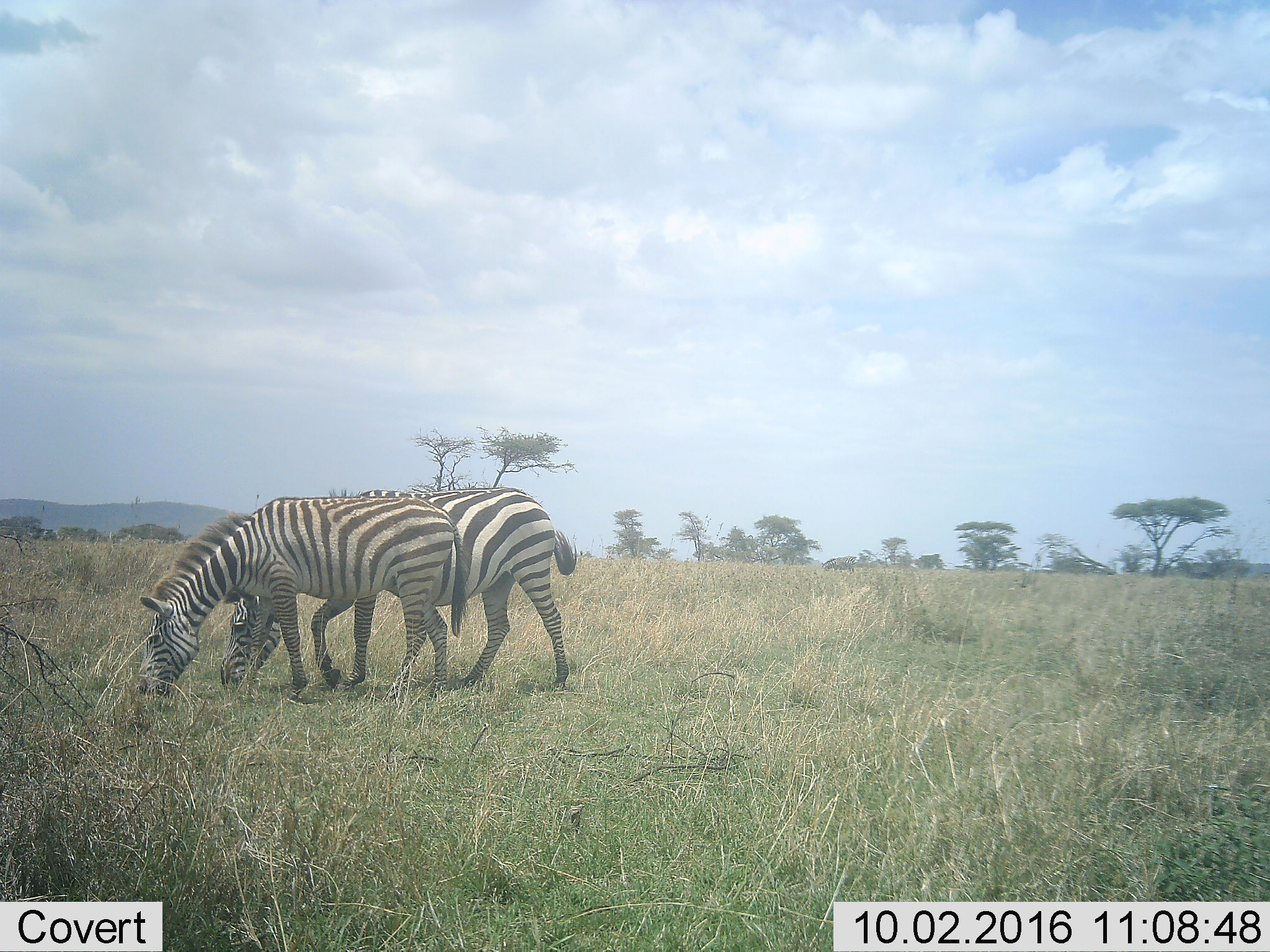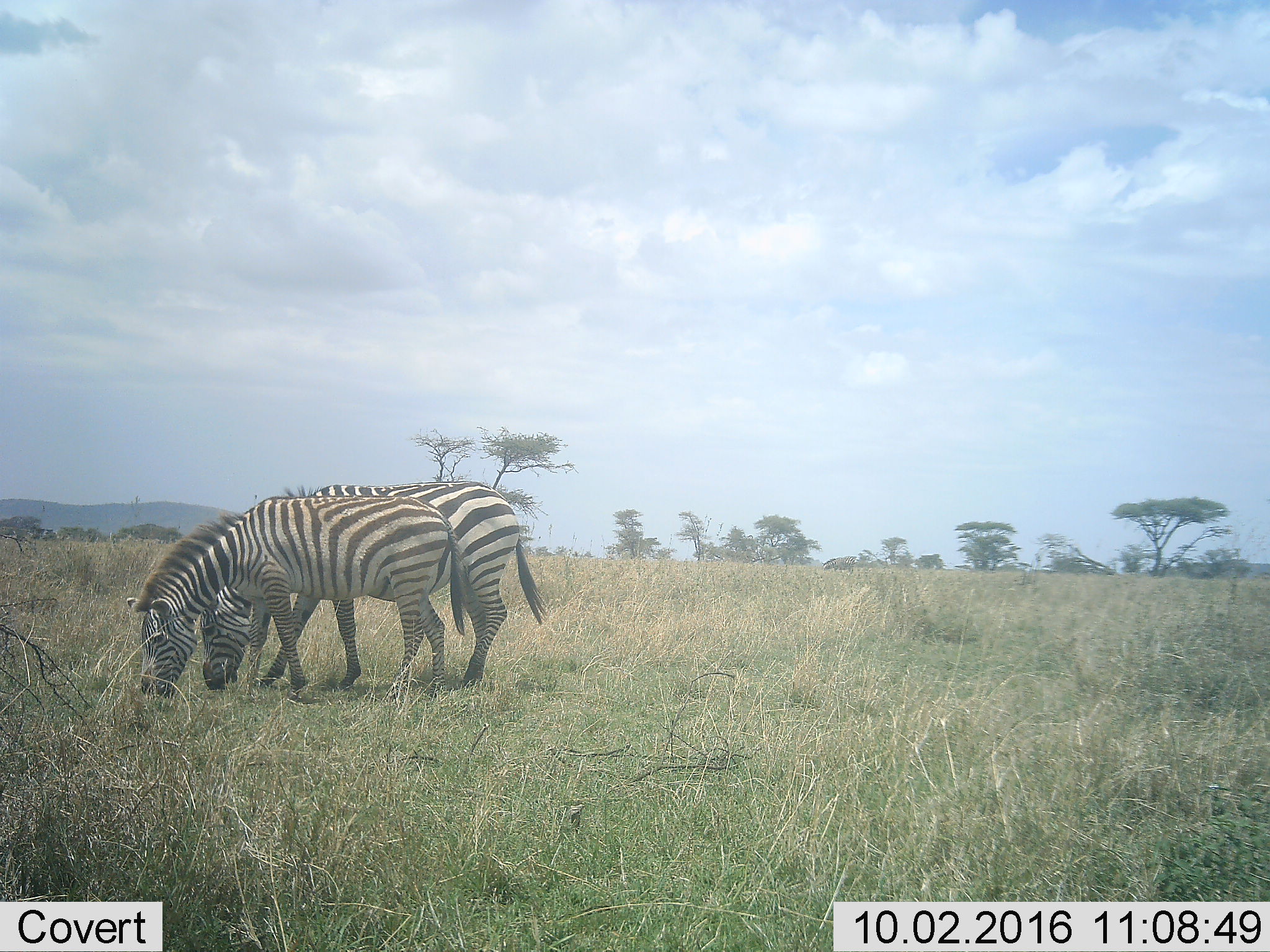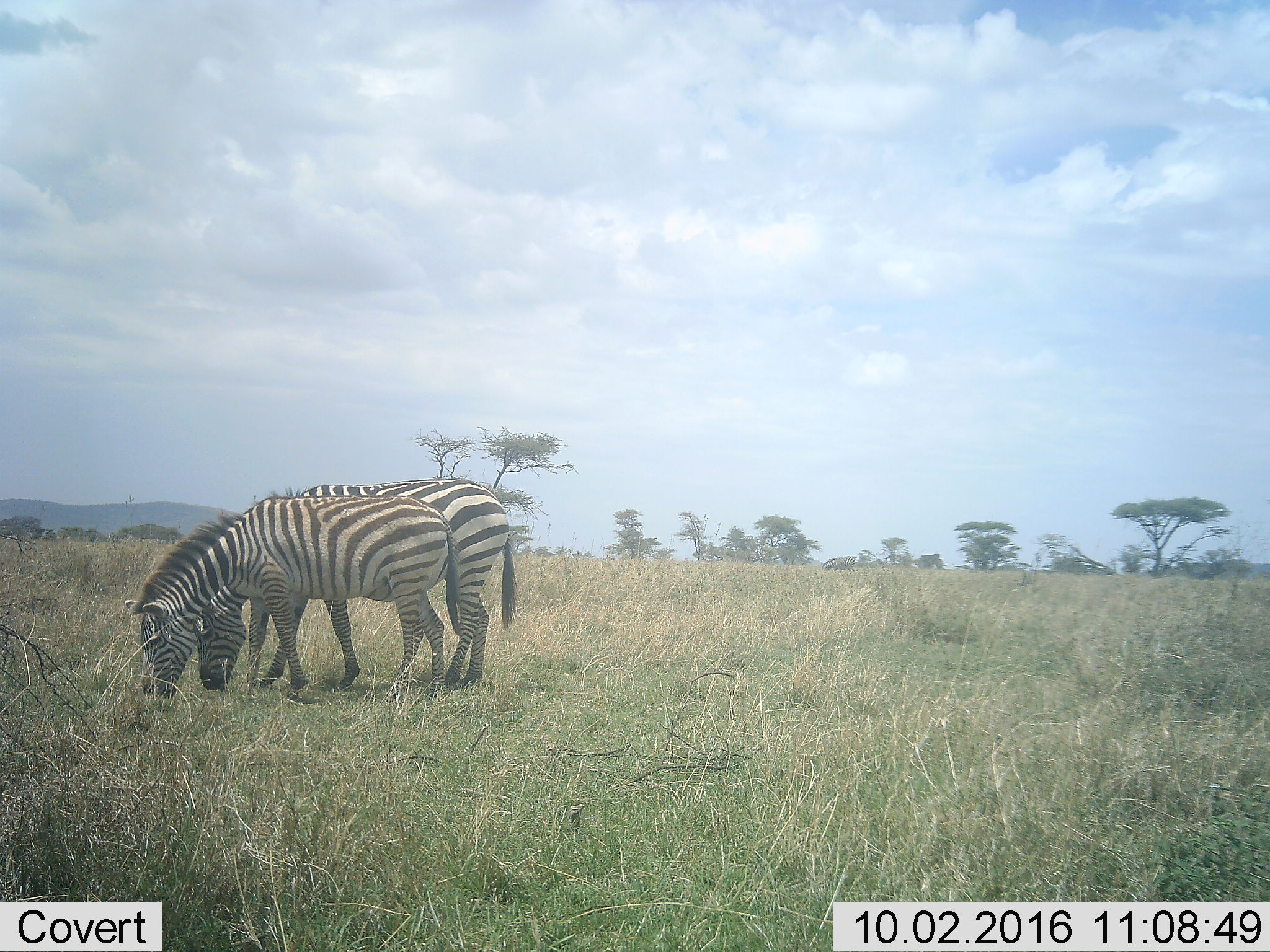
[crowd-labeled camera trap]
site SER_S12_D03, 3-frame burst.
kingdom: Animalia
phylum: Chordata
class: Mammalia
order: Perissodactyla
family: Equidae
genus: Equus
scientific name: Equus quagga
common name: plains zebra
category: zebraplains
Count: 2.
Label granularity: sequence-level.